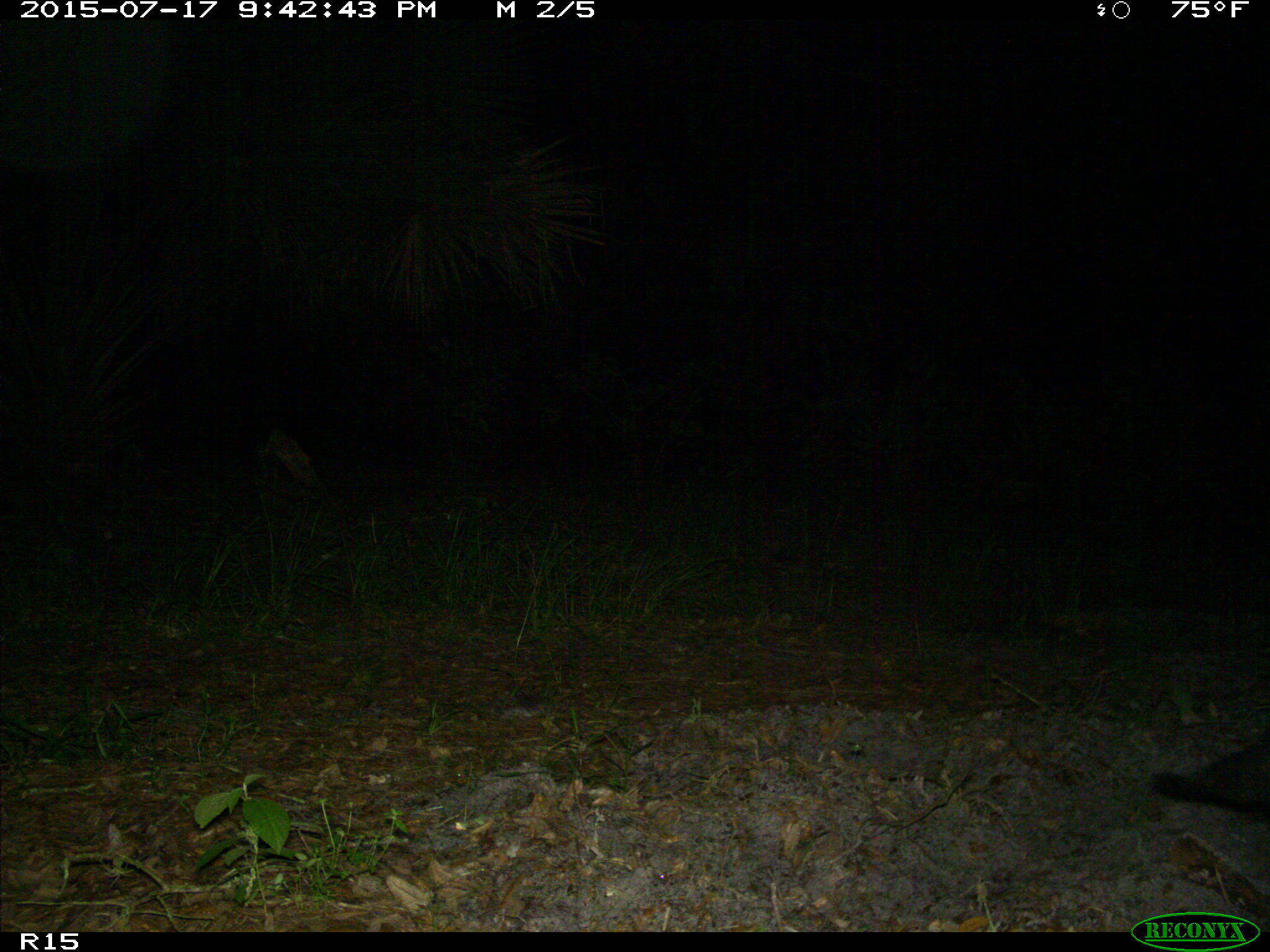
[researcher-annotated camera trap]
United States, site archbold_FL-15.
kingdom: Animalia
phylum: Chordata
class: Mammalia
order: Artiodactyla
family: Suidae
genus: Sus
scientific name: Sus scrofa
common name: wild boar